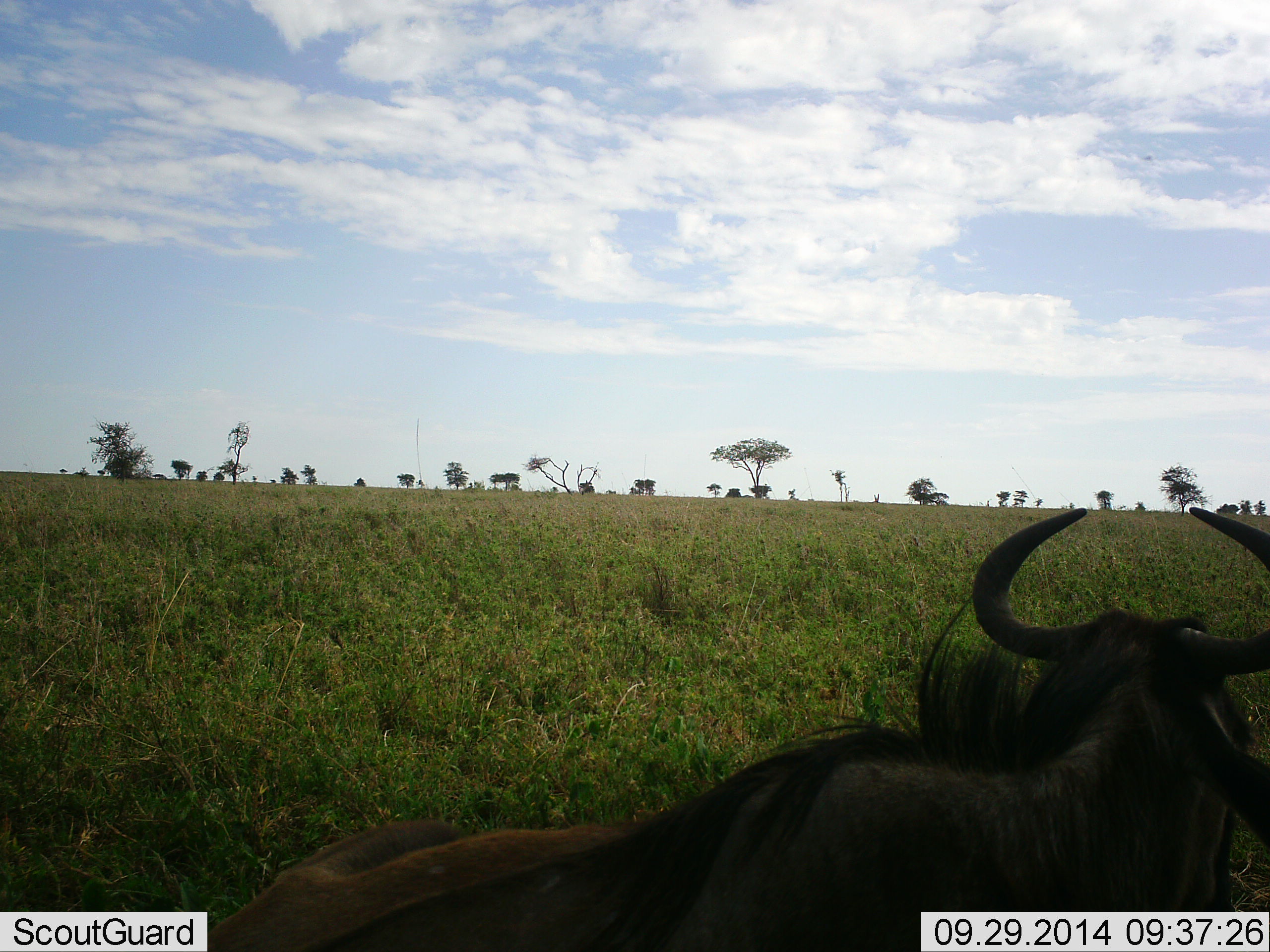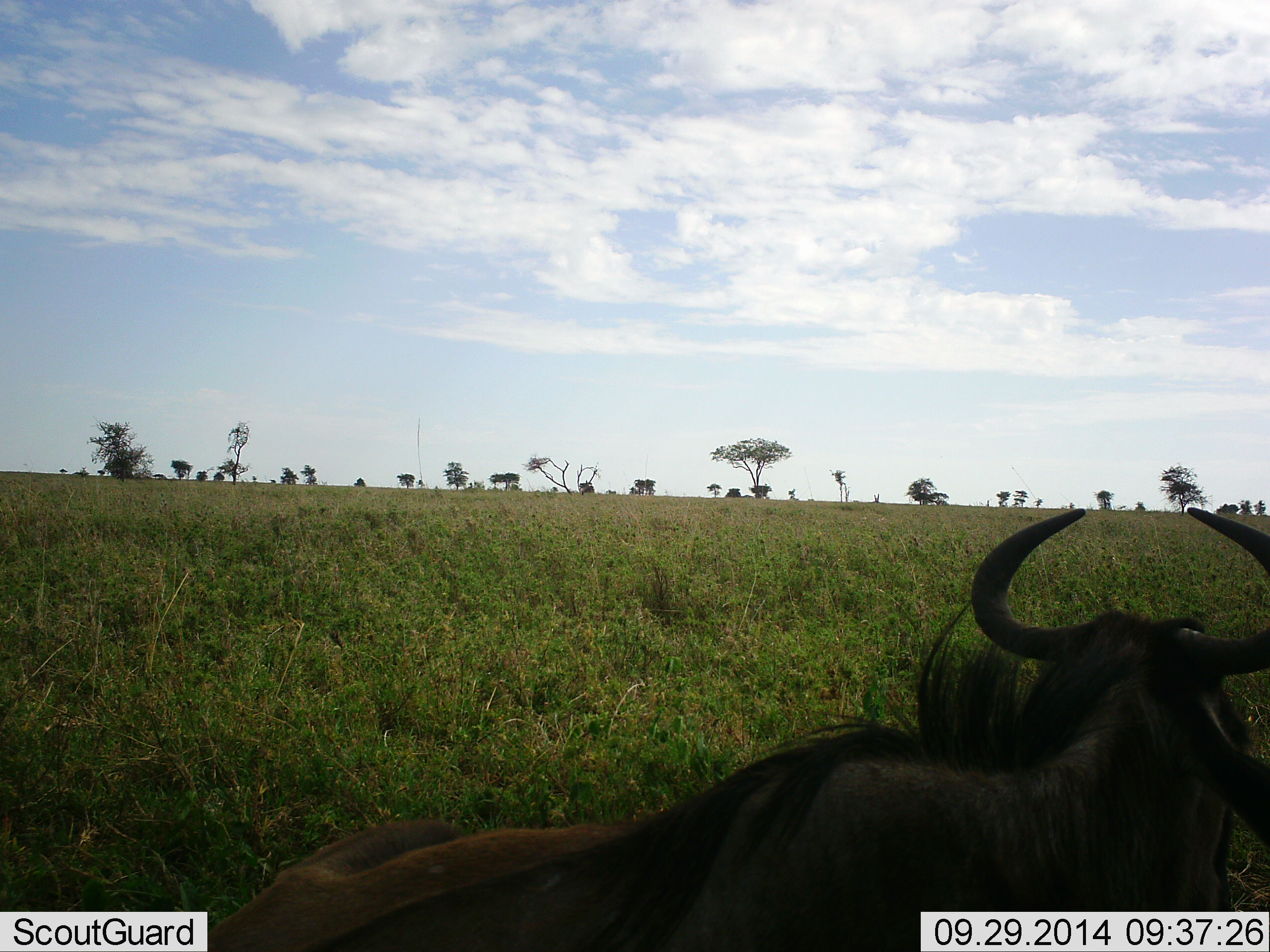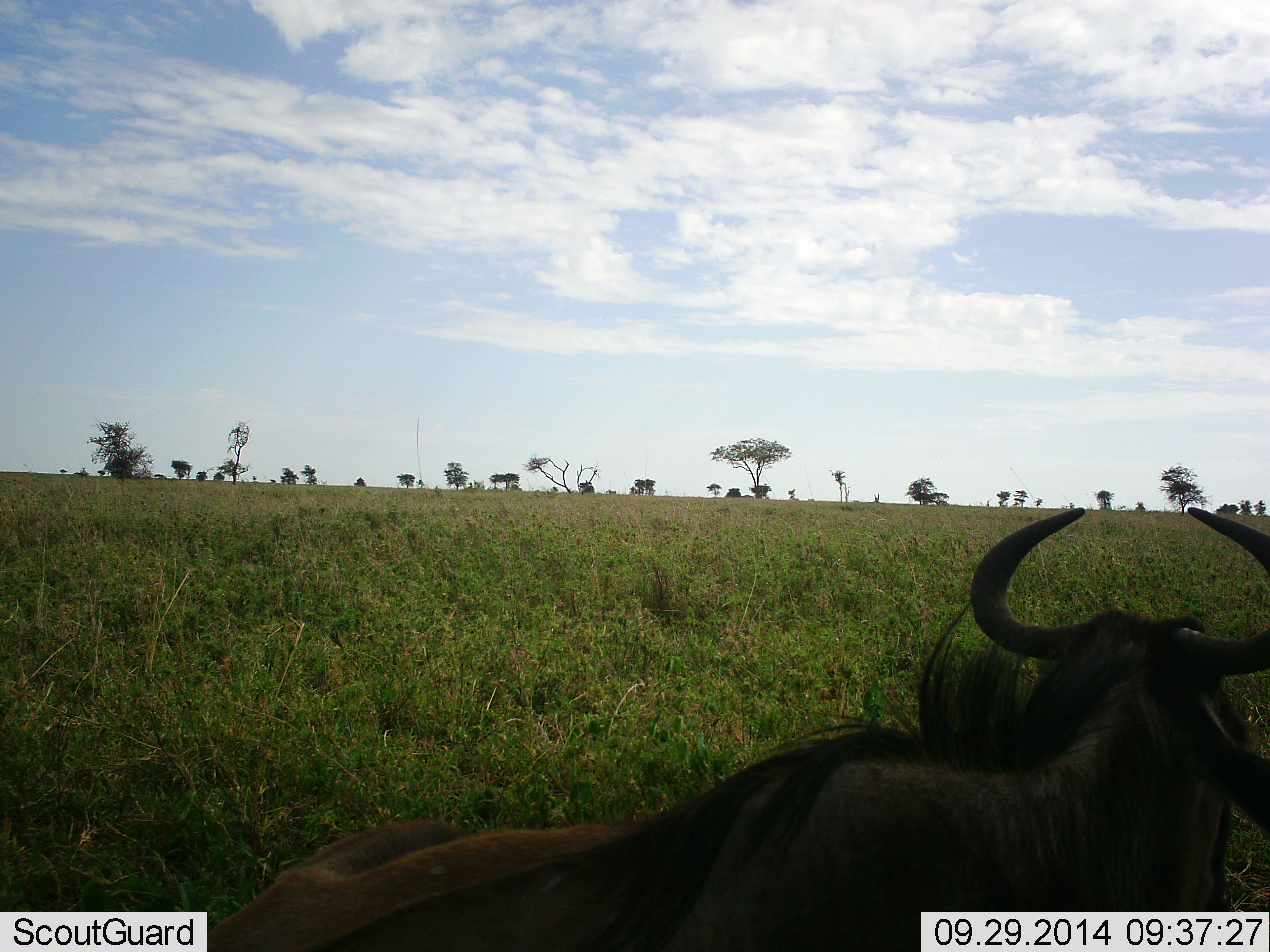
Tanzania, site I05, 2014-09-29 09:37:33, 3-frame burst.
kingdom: Animalia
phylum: Chordata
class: Mammalia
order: Artiodactyla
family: Bovidae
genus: Connochaetes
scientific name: Connochaetes taurinus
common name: blue wildebeest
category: wildebeest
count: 1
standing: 10%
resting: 70%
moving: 20%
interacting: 0%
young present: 0%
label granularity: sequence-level